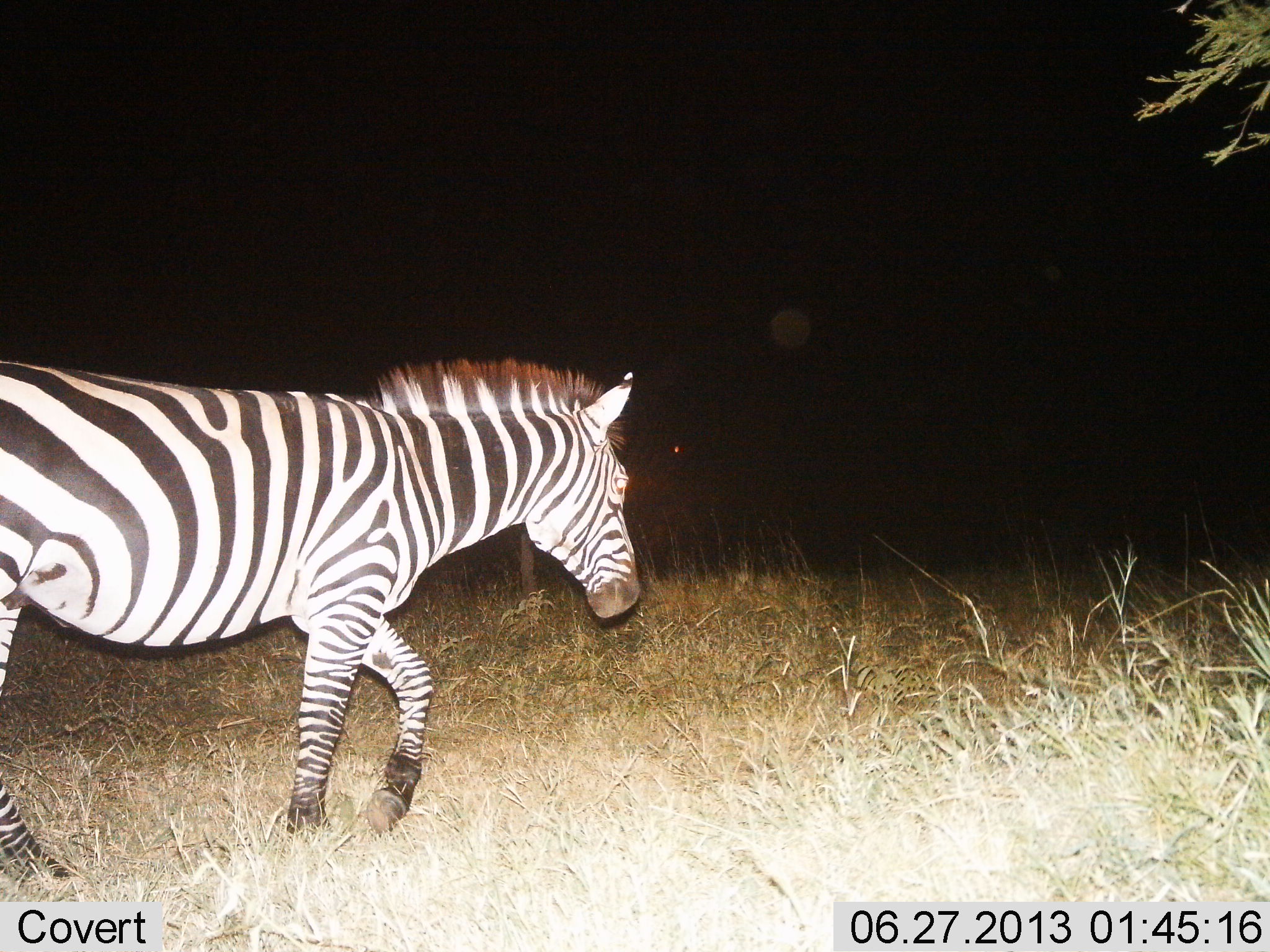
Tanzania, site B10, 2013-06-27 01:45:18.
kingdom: Animalia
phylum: Chordata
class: Mammalia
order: Perissodactyla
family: Equidae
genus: Equus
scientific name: Equus quagga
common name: plains zebra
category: zebra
Zebra (plains zebra) (Equus quagga), count 1. Behavior (volunteer vote fractions): standing 0%, resting 0%, moving 100%, interacting 0%. Young present (vote fraction): 0%. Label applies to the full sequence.